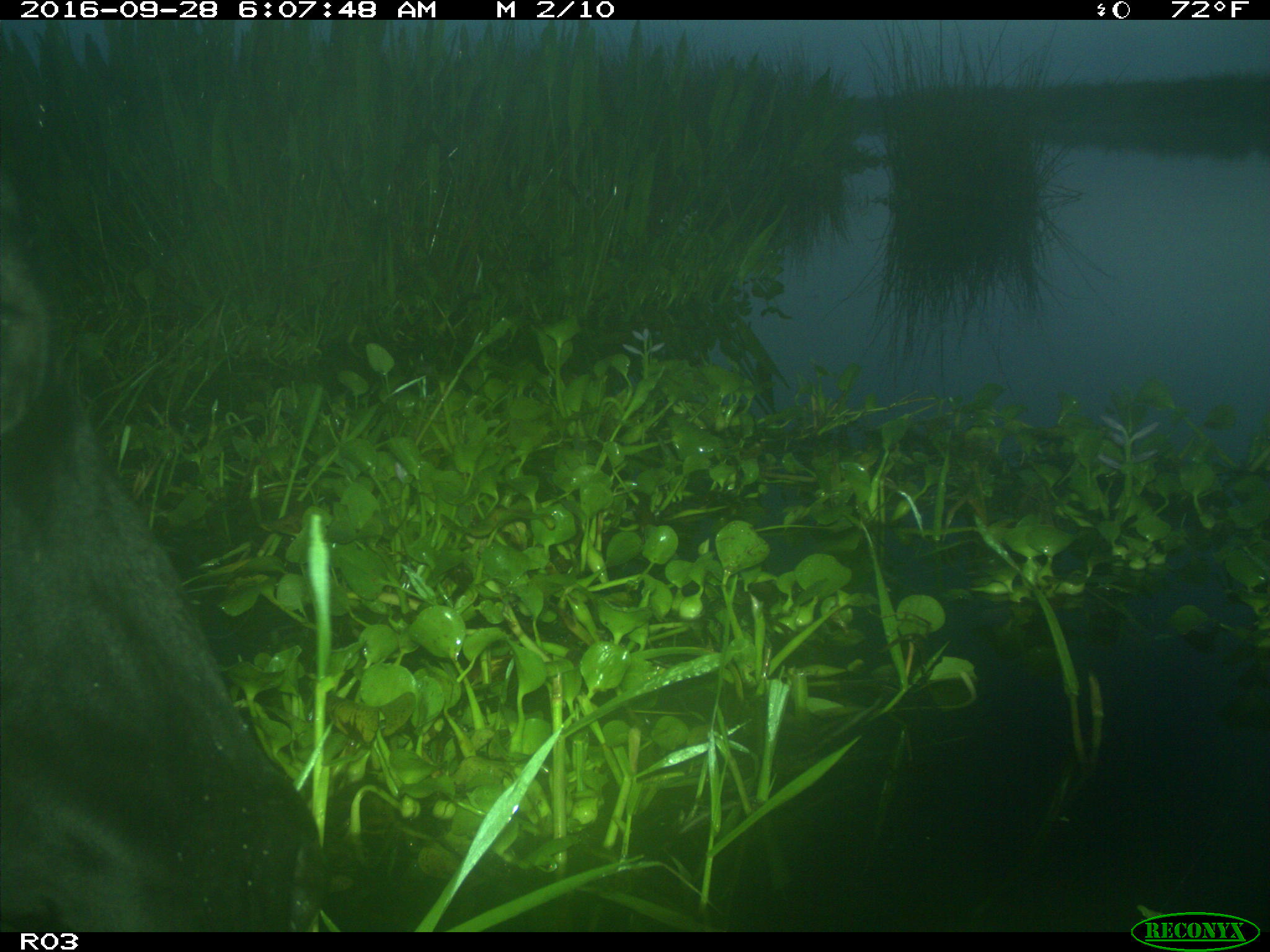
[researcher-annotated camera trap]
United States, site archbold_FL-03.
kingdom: Animalia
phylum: Chordata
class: Mammalia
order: Artiodactyla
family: Bovidae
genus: Bos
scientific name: Bos taurus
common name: domestic cow